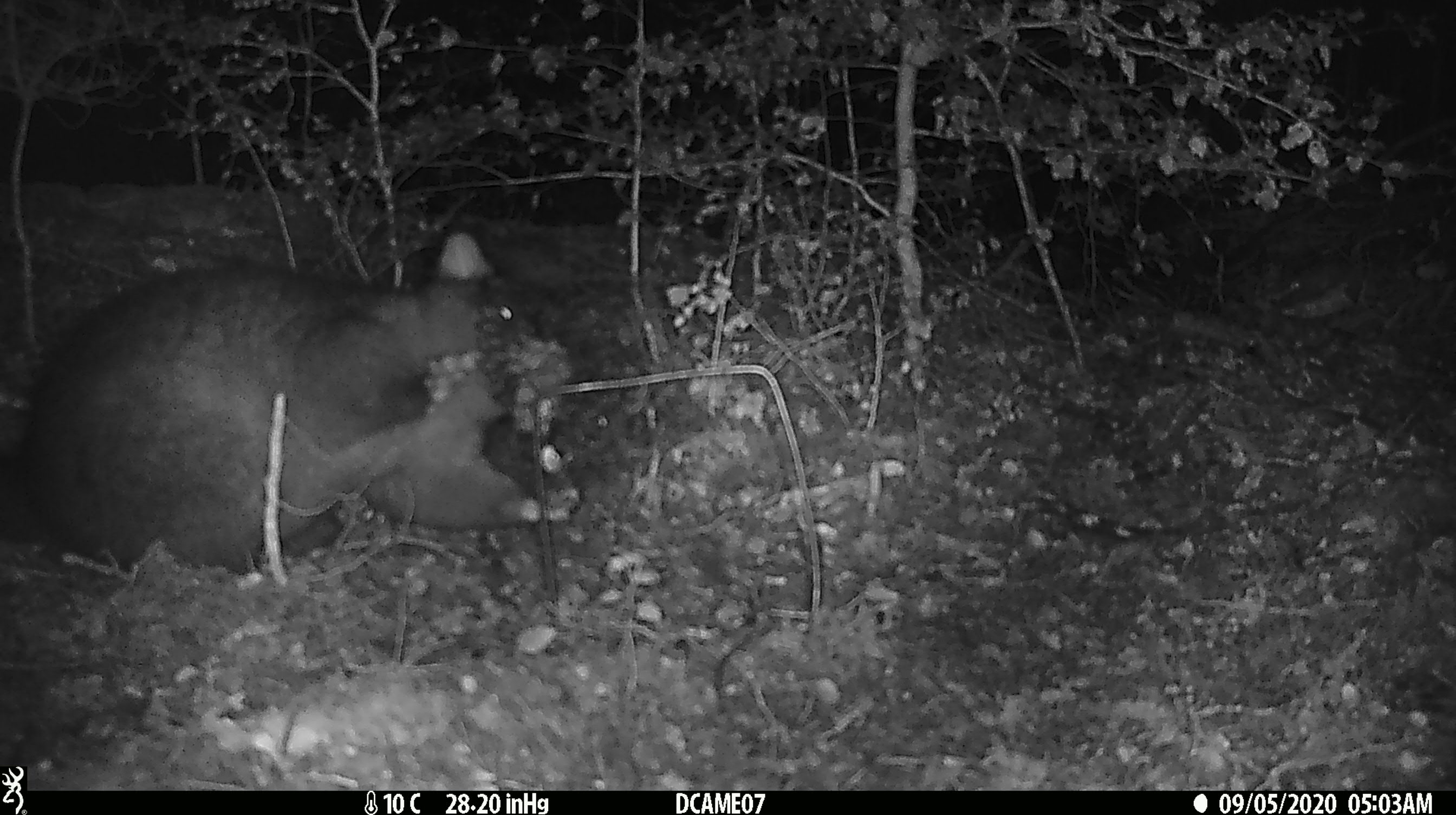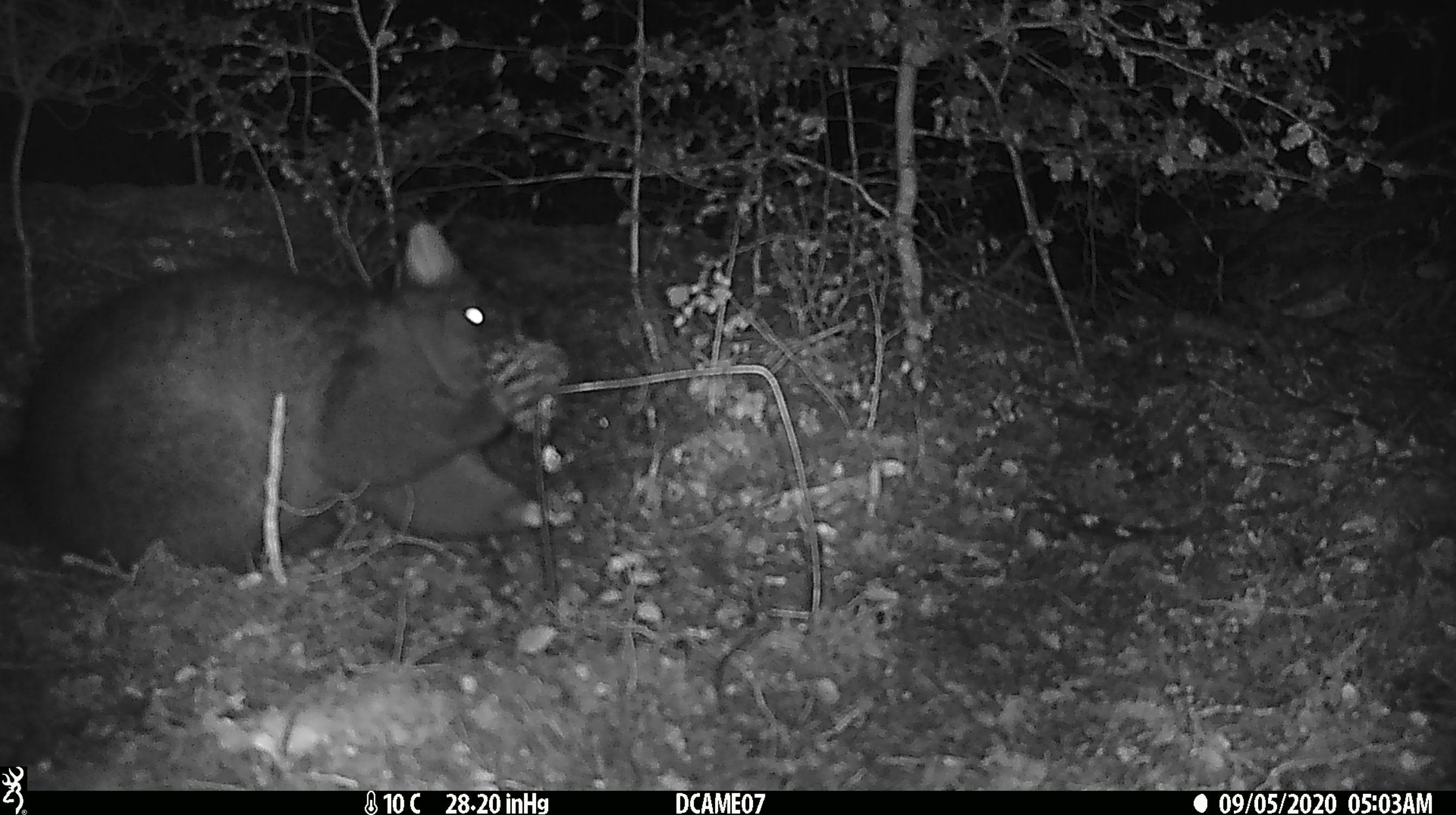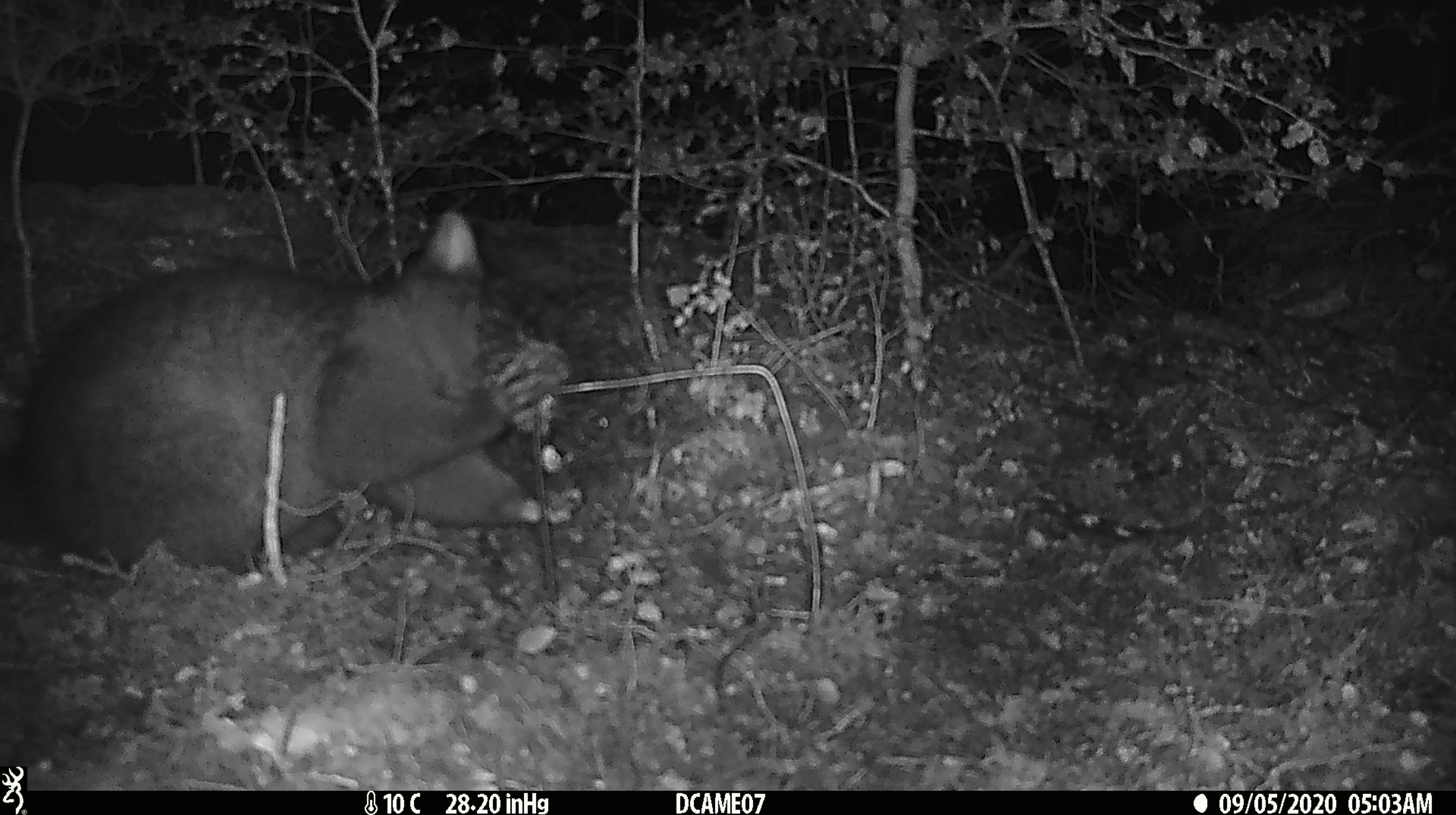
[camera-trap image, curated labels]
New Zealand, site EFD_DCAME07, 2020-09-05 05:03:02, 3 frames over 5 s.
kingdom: Animalia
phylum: Chordata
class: Mammalia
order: Diprotodontia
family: Phalangeridae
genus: Trichosurus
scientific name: Trichosurus vulpecula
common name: common brushtail possum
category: possum